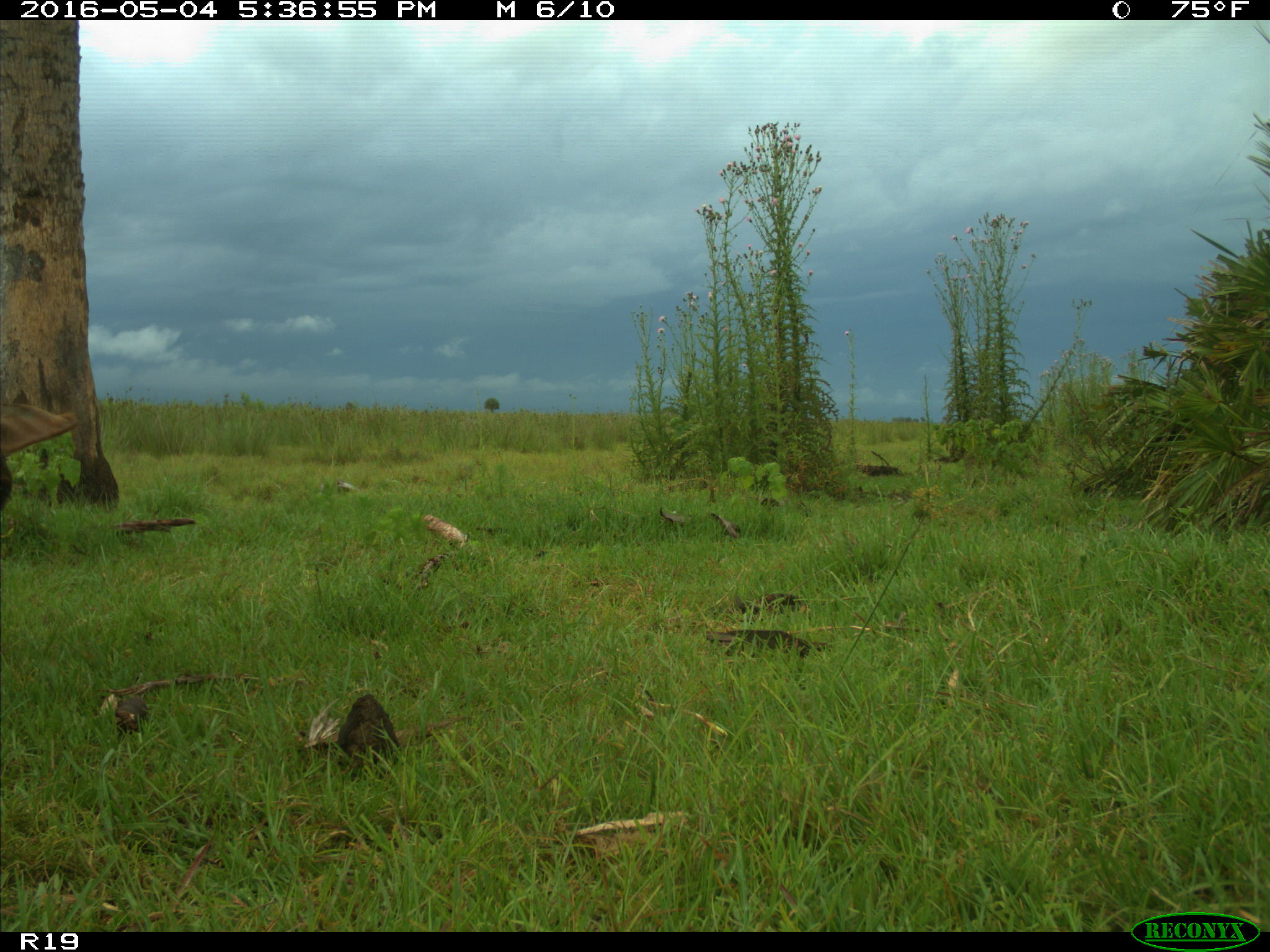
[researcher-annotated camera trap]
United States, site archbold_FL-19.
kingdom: Animalia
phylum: Chordata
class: Mammalia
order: Artiodactyla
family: Bovidae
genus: Bos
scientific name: Bos taurus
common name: domestic cow